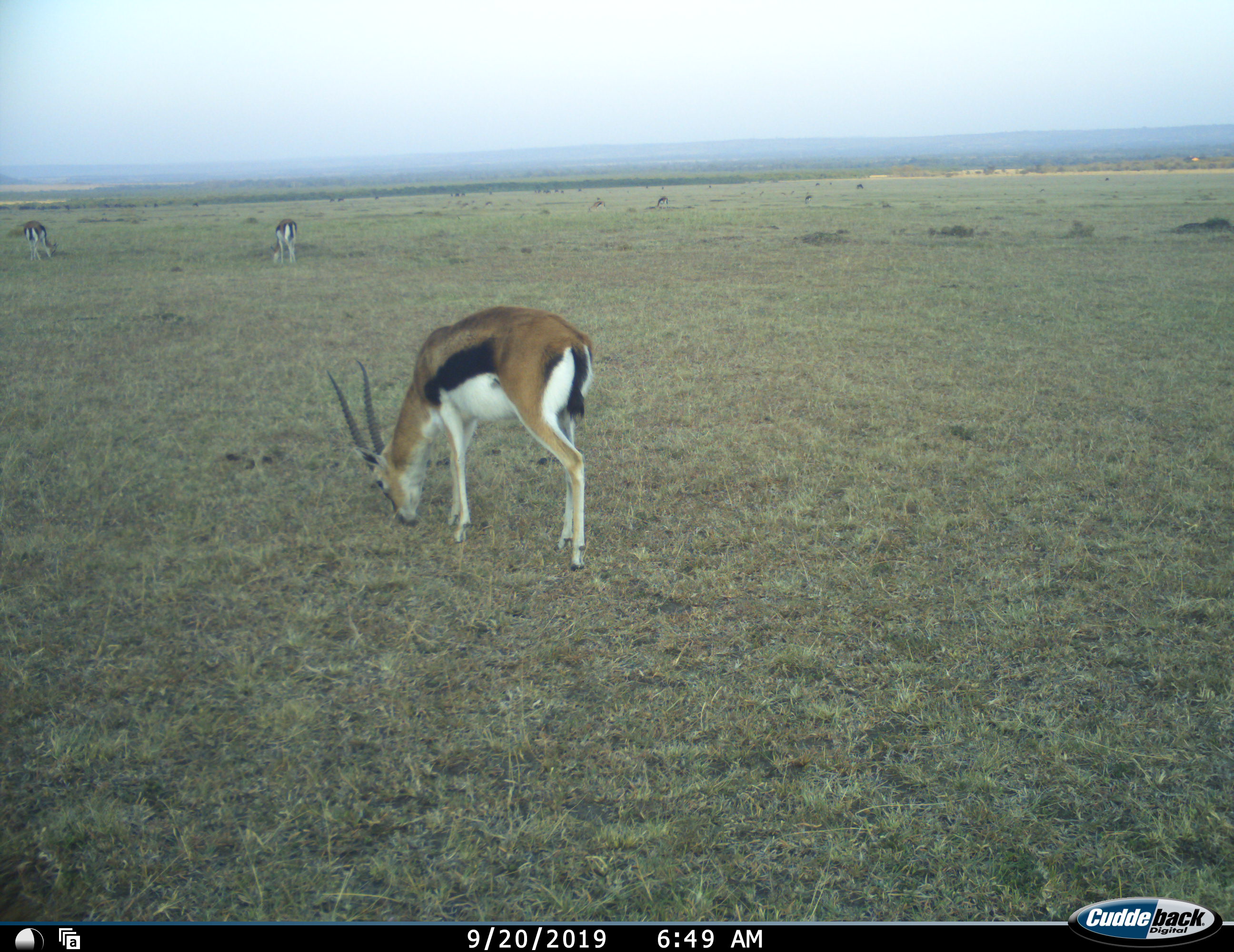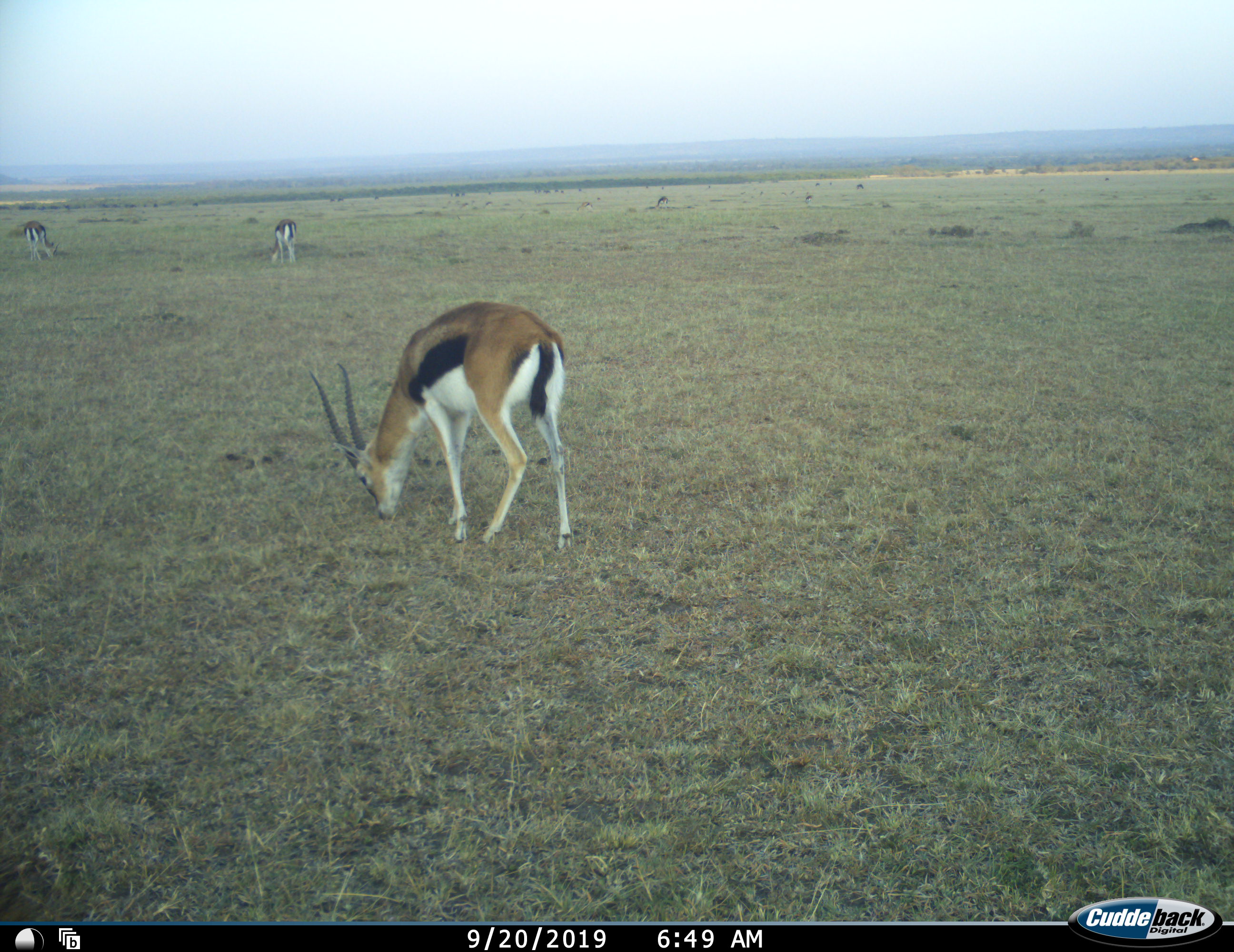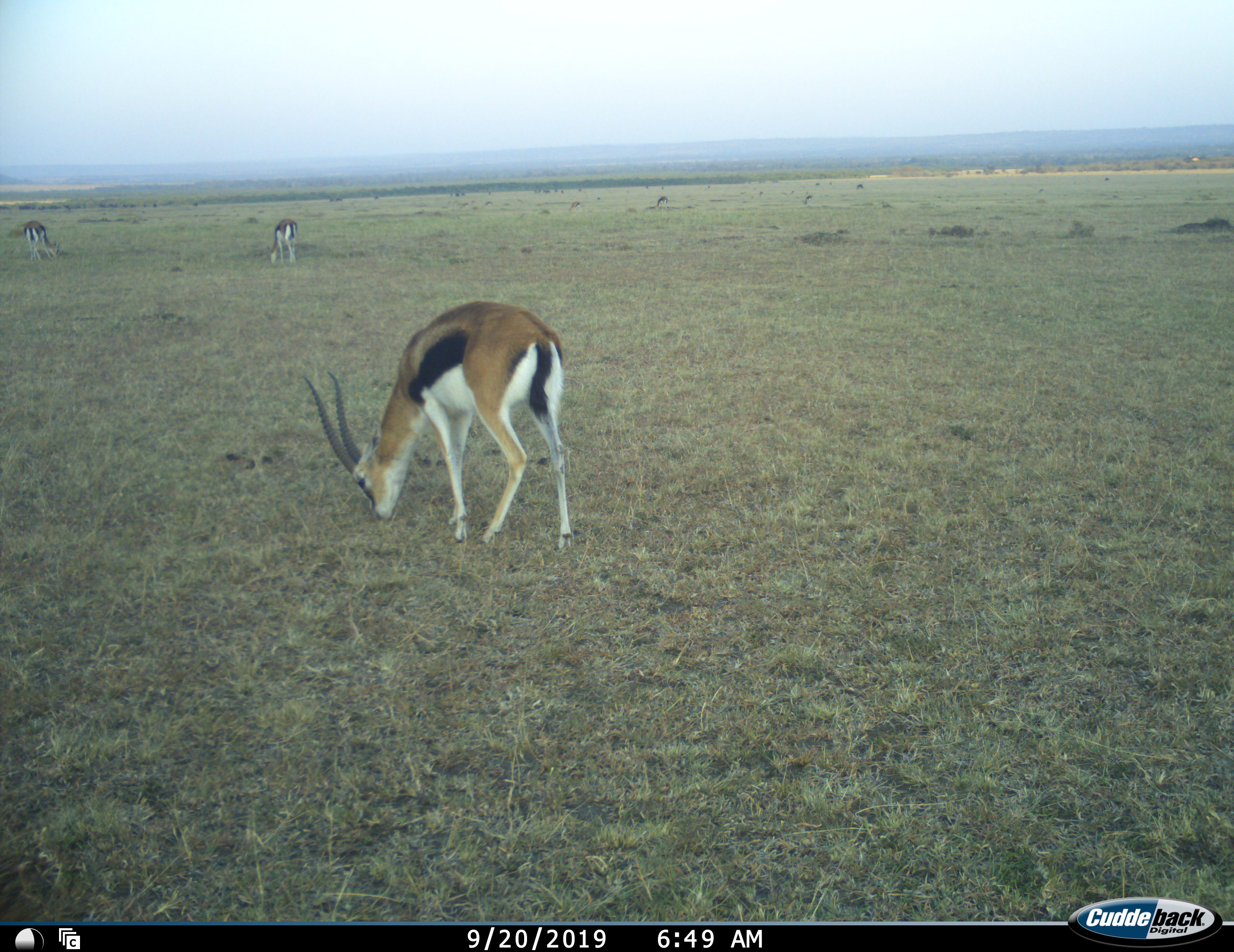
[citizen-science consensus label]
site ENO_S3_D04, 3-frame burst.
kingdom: Animalia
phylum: Chordata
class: Mammalia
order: Artiodactyla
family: Bovidae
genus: Eudorcas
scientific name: Eudorcas thomsonii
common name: thomson's gazelle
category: gazellethomsons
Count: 3.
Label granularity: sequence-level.